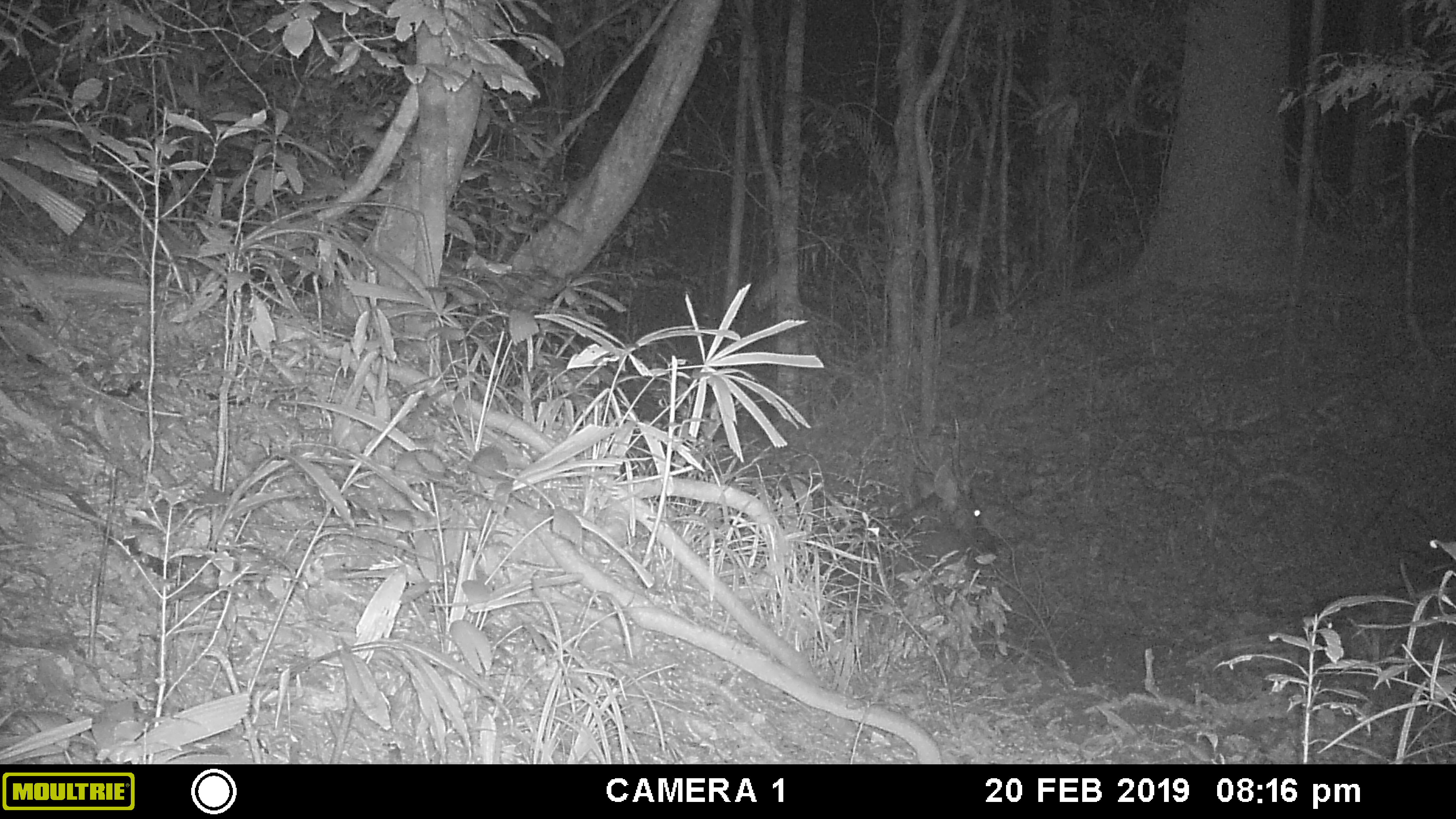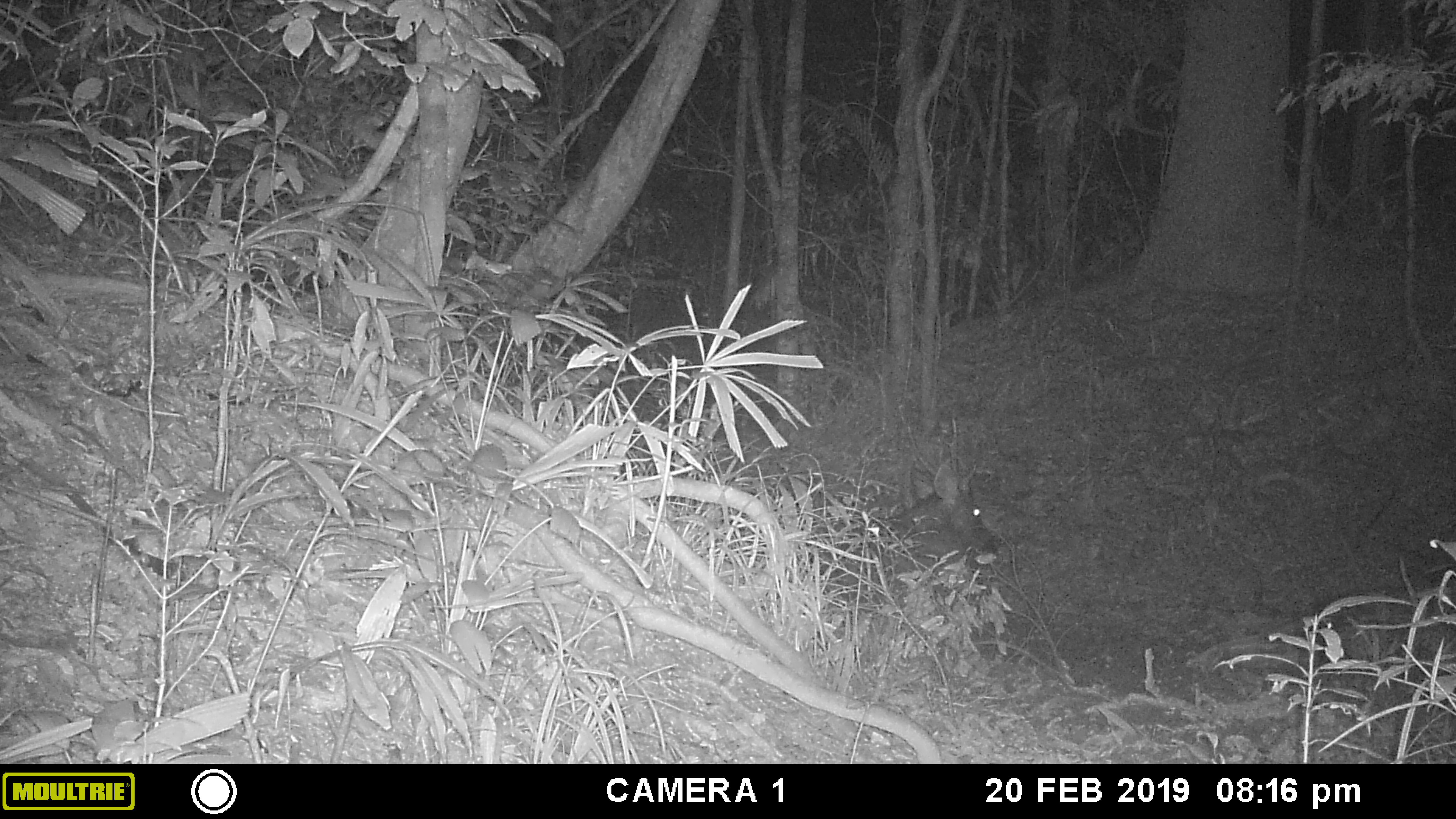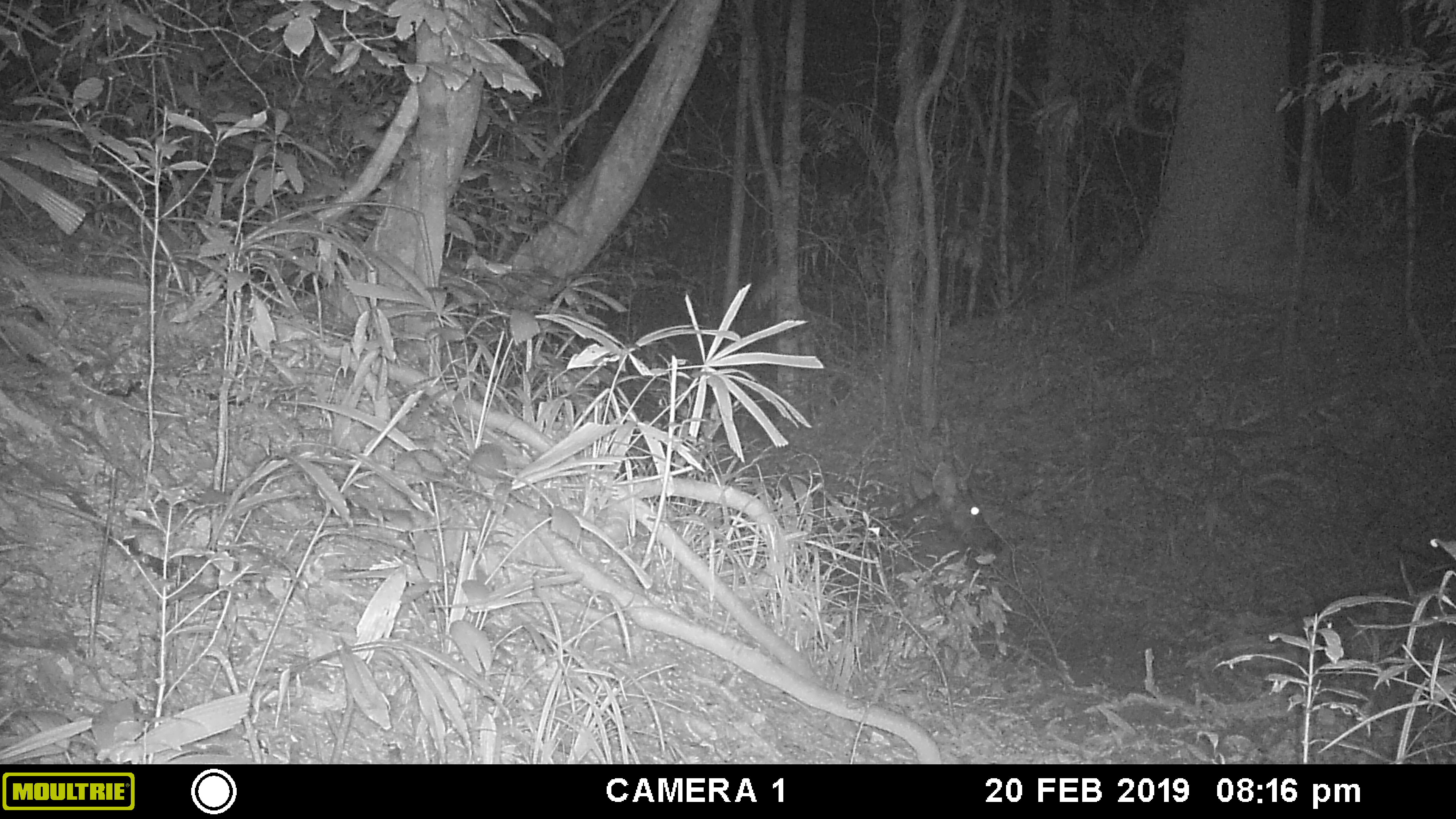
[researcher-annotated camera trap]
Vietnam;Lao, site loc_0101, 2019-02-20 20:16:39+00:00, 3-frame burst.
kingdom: Animalia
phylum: Chordata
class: Mammalia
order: Artiodactyla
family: Cervidae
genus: Rusa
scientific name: Rusa unicolor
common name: sambar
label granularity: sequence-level